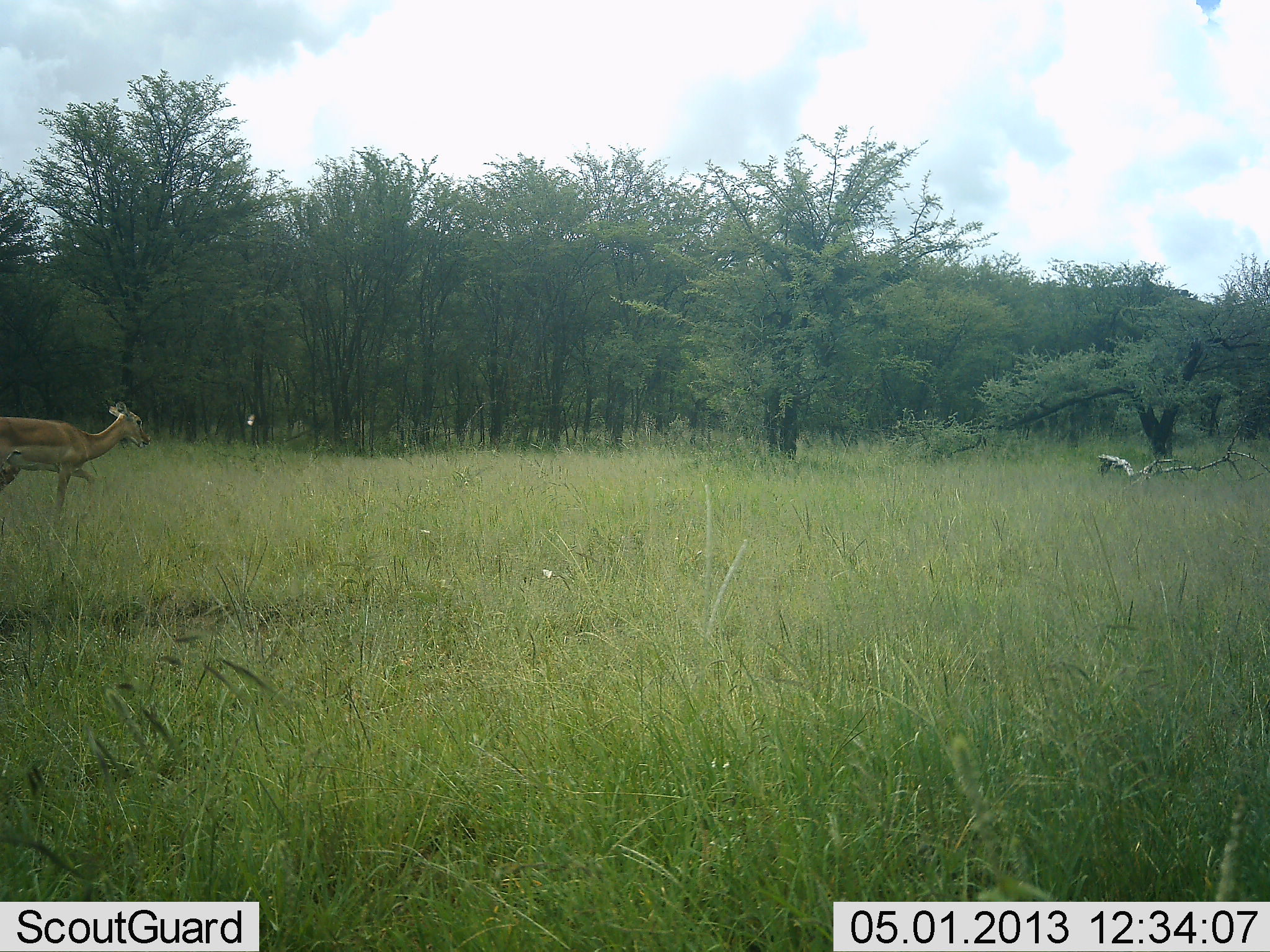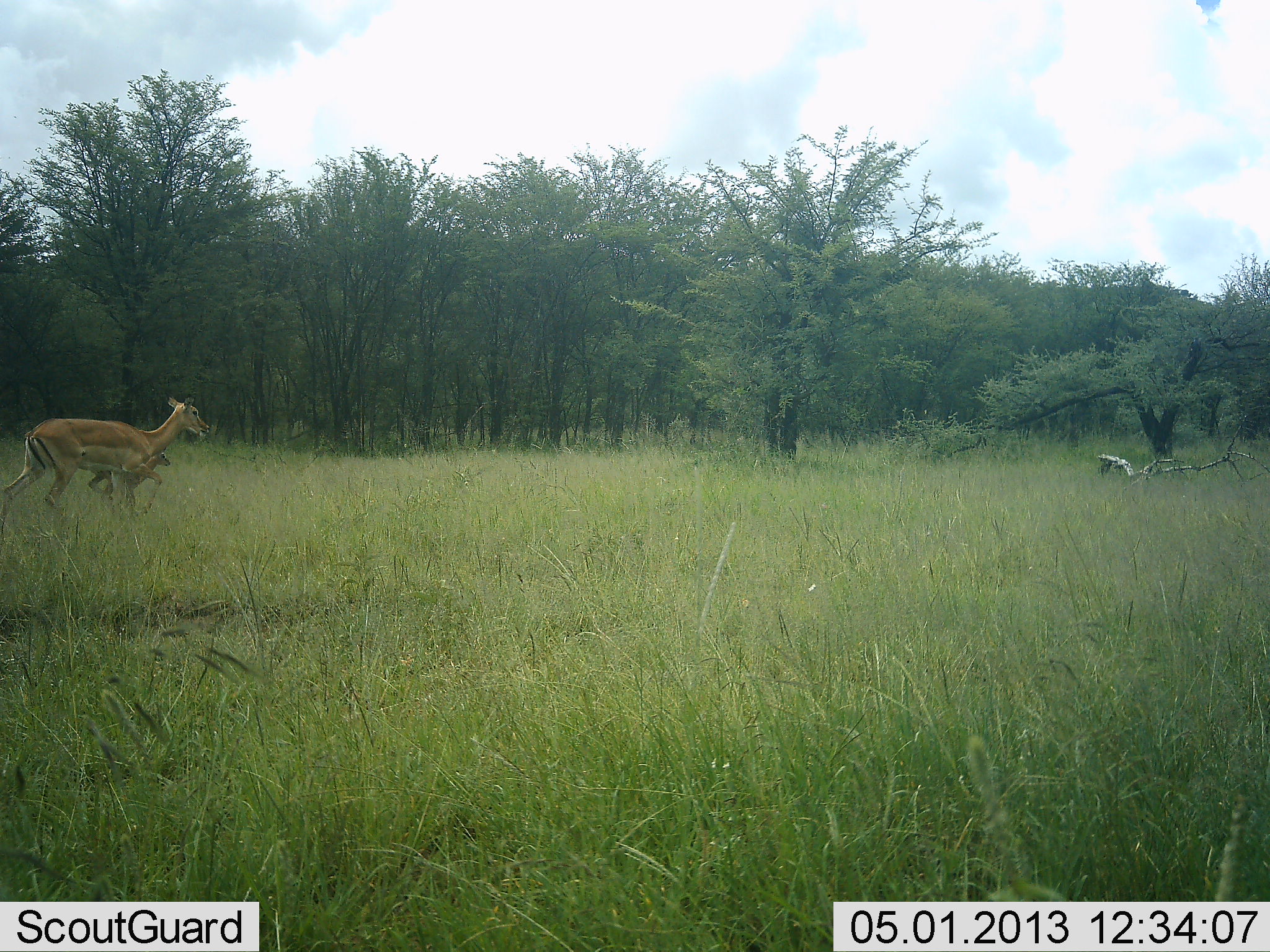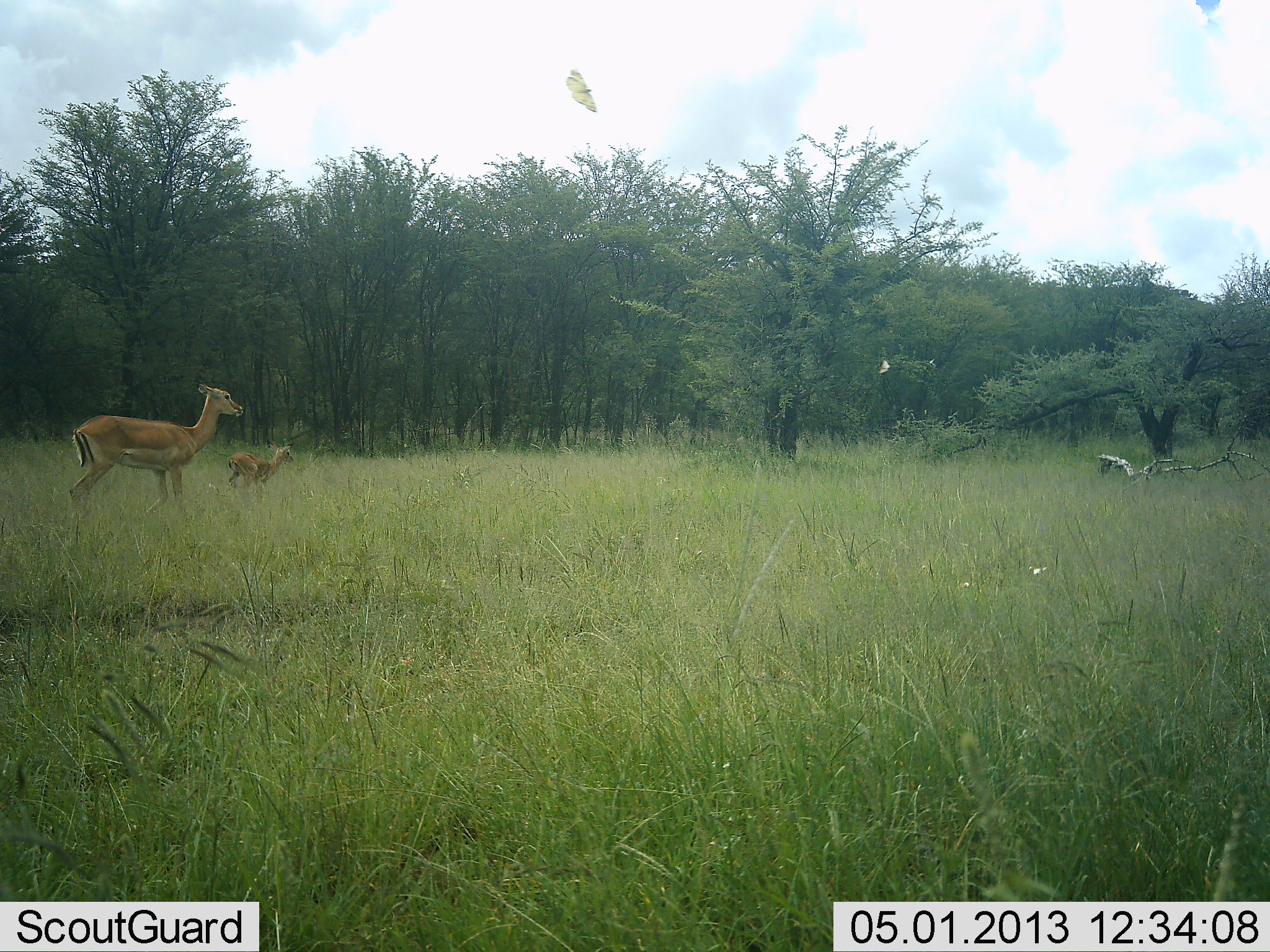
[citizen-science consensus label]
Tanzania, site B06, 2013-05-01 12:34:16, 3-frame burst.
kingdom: Animalia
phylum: Chordata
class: Mammalia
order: Artiodactyla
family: Bovidae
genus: Nanger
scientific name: Nanger granti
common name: grant's gazelle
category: gazellegrants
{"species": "gazellegrants (grant's gazelle) (Nanger granti)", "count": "2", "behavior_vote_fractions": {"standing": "0%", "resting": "0%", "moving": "100%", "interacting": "9%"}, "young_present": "73%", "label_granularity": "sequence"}